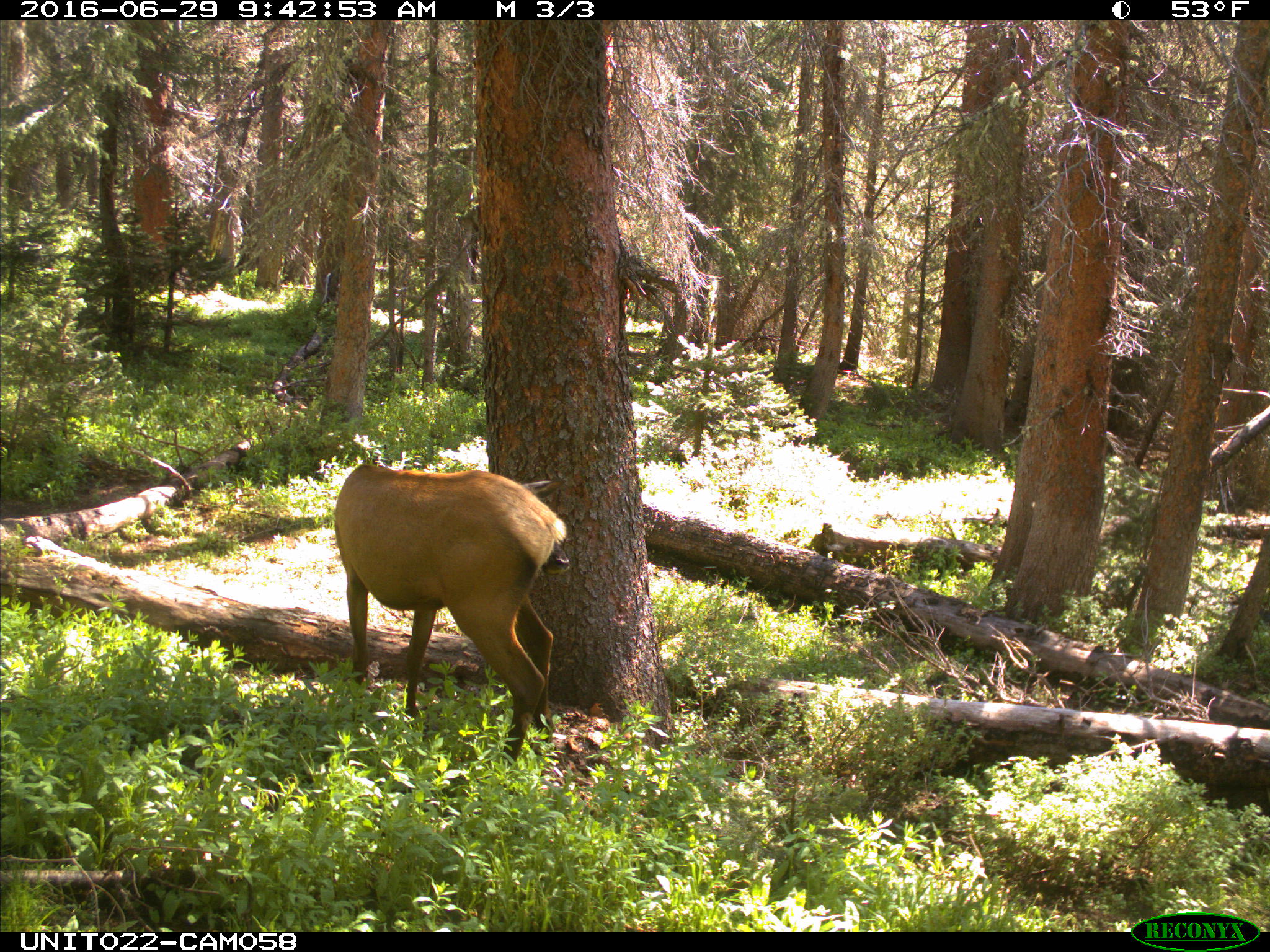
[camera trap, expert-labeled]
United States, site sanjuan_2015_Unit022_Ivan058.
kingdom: Animalia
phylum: Chordata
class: Mammalia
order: Artiodactyla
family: Cervidae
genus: Cervus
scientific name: Cervus elaphus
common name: red deer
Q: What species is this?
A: Cervus elaphus (red deer).